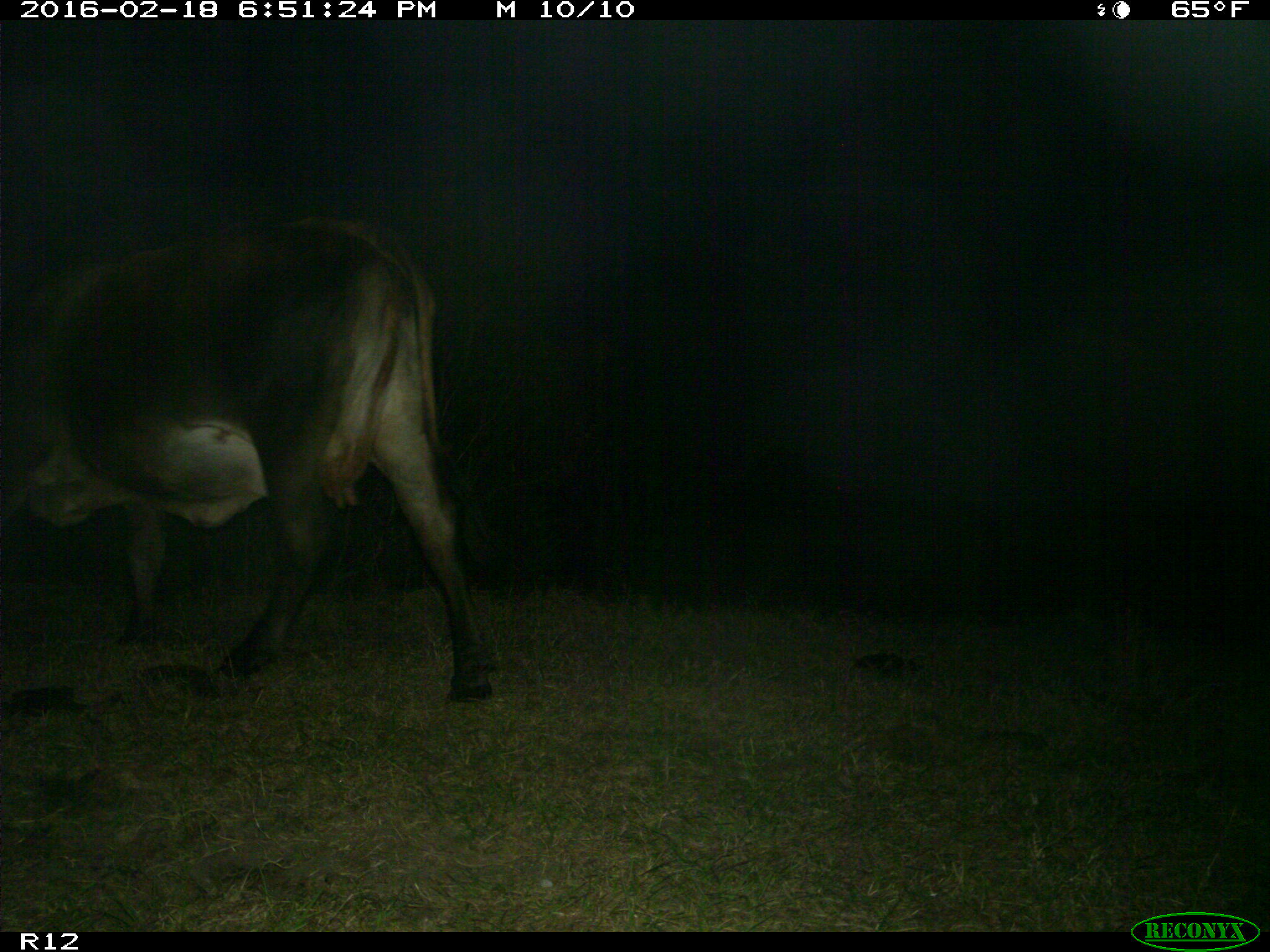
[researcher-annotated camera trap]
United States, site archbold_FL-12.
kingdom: Animalia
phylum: Chordata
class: Mammalia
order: Artiodactyla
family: Bovidae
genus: Bos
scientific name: Bos taurus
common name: domestic cow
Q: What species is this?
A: Bos taurus (domestic cow).